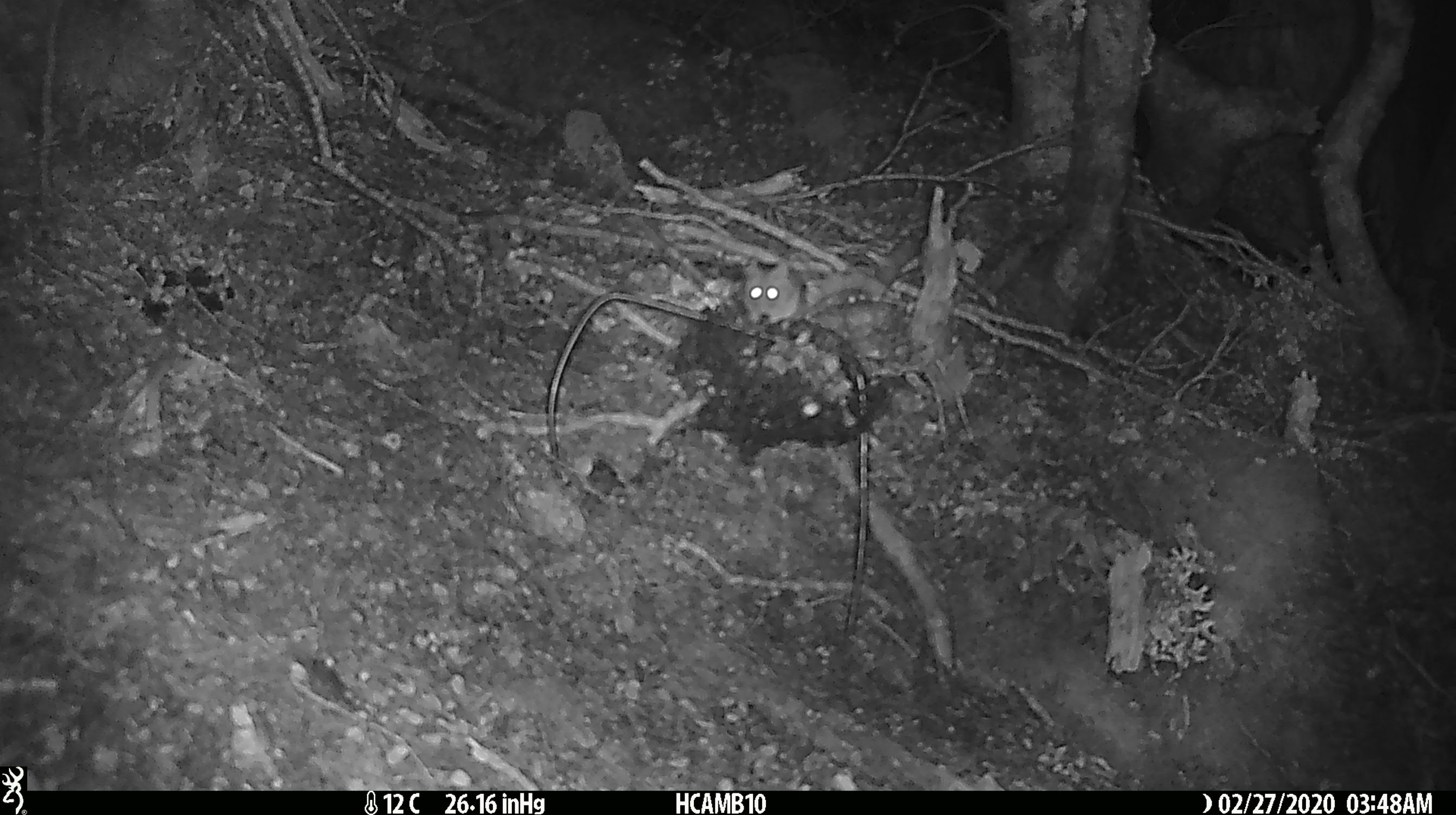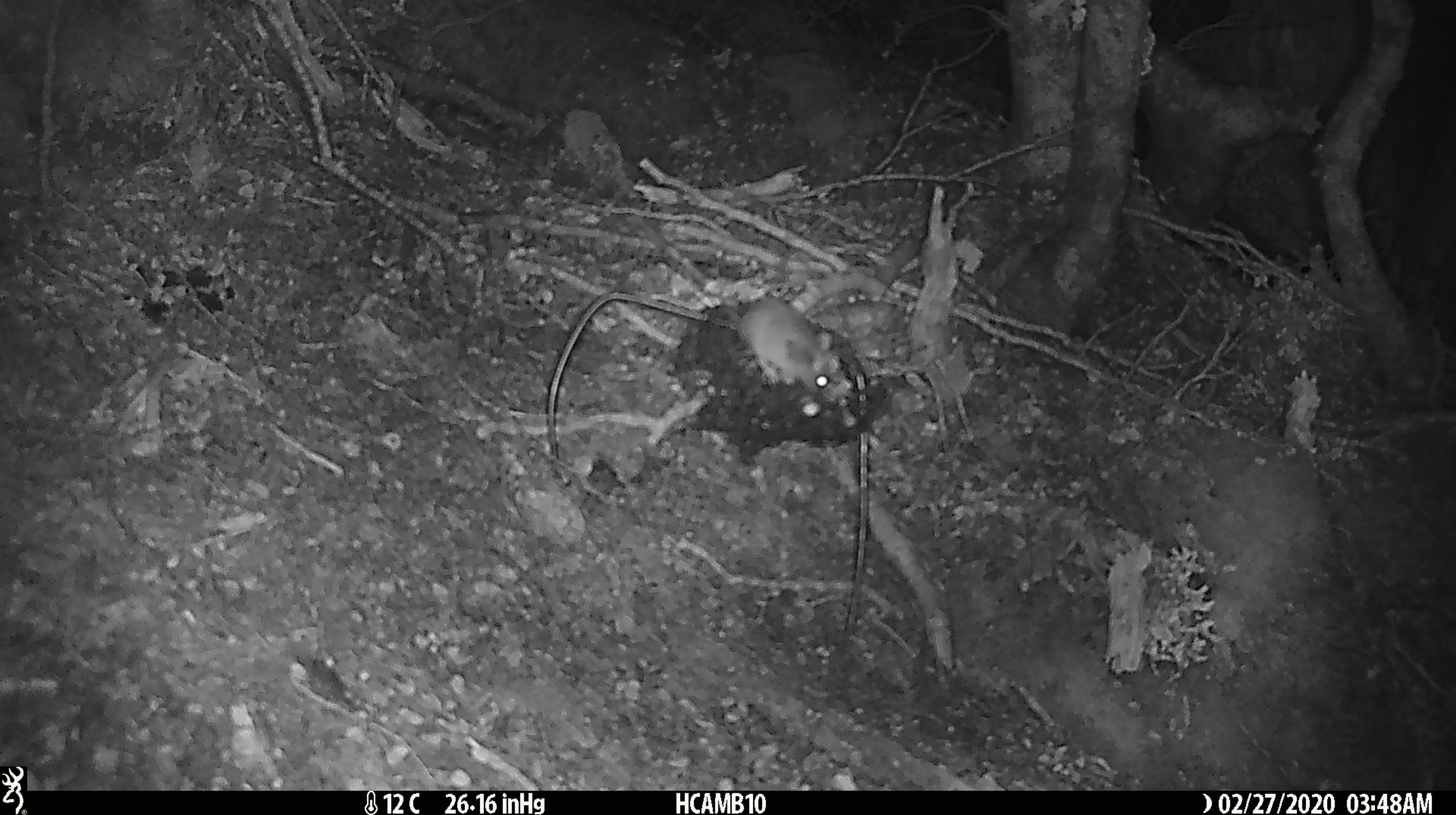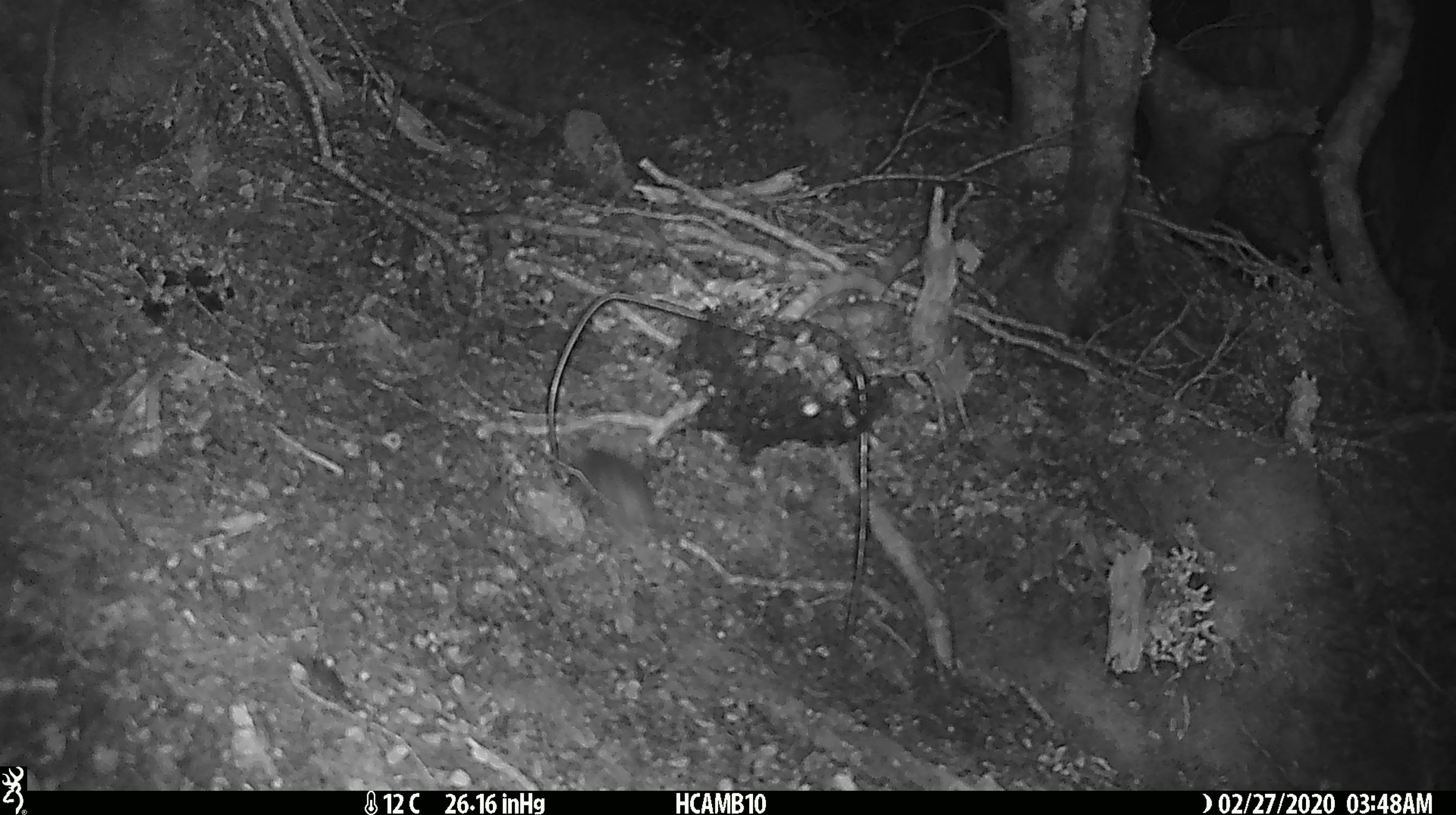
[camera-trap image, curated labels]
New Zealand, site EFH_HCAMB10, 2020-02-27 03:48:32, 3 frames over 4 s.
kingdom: Animalia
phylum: Chordata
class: Mammalia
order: Rodentia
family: Muridae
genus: Mus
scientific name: Mus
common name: mouse